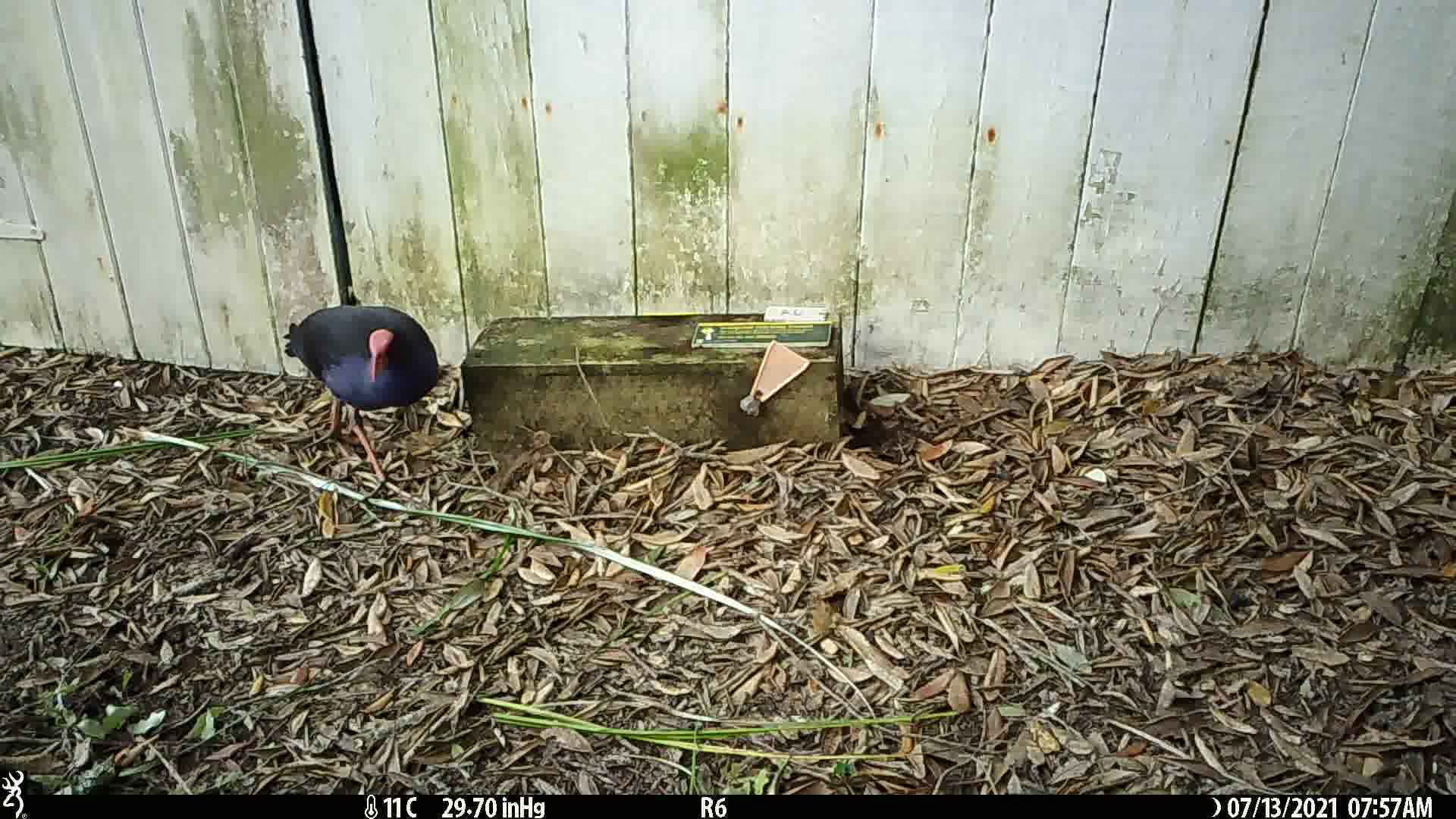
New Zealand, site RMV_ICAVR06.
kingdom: Animalia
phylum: Chordata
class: Aves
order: Gruiformes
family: Rallidae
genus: Porphyrio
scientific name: Porphyrio melanotus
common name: australasian swamphen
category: pukeko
Pukeko (australasian swamphen) (Porphyrio melanotus).